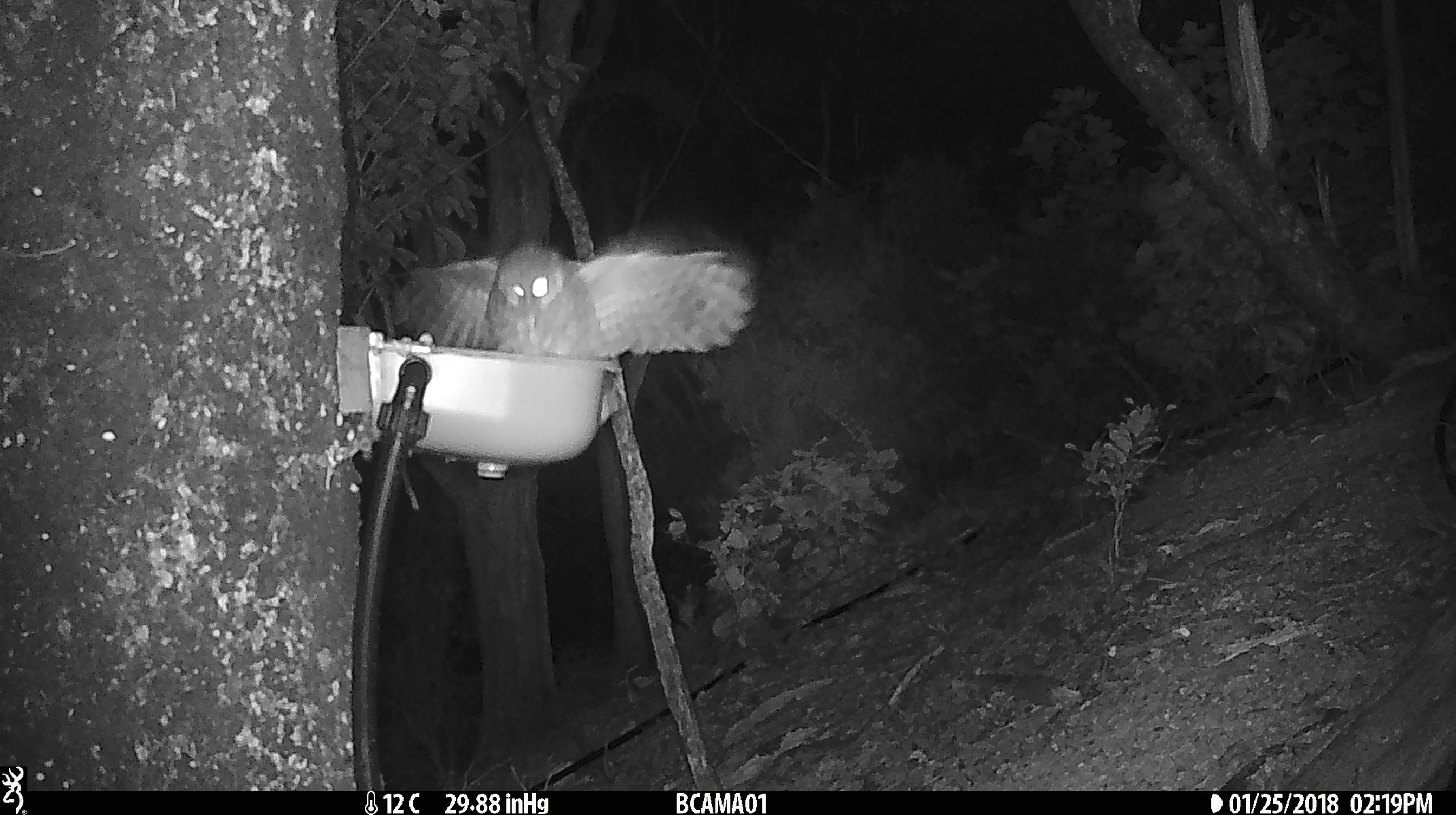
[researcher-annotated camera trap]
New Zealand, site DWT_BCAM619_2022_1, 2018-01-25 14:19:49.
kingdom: Animalia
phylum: Chordata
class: Aves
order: Strigiformes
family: Strigidae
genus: Ninox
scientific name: Ninox novaeseelandiae novaeseelandiae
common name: morepork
Morepork (Ninox novaeseelandiae novaeseelandiae).